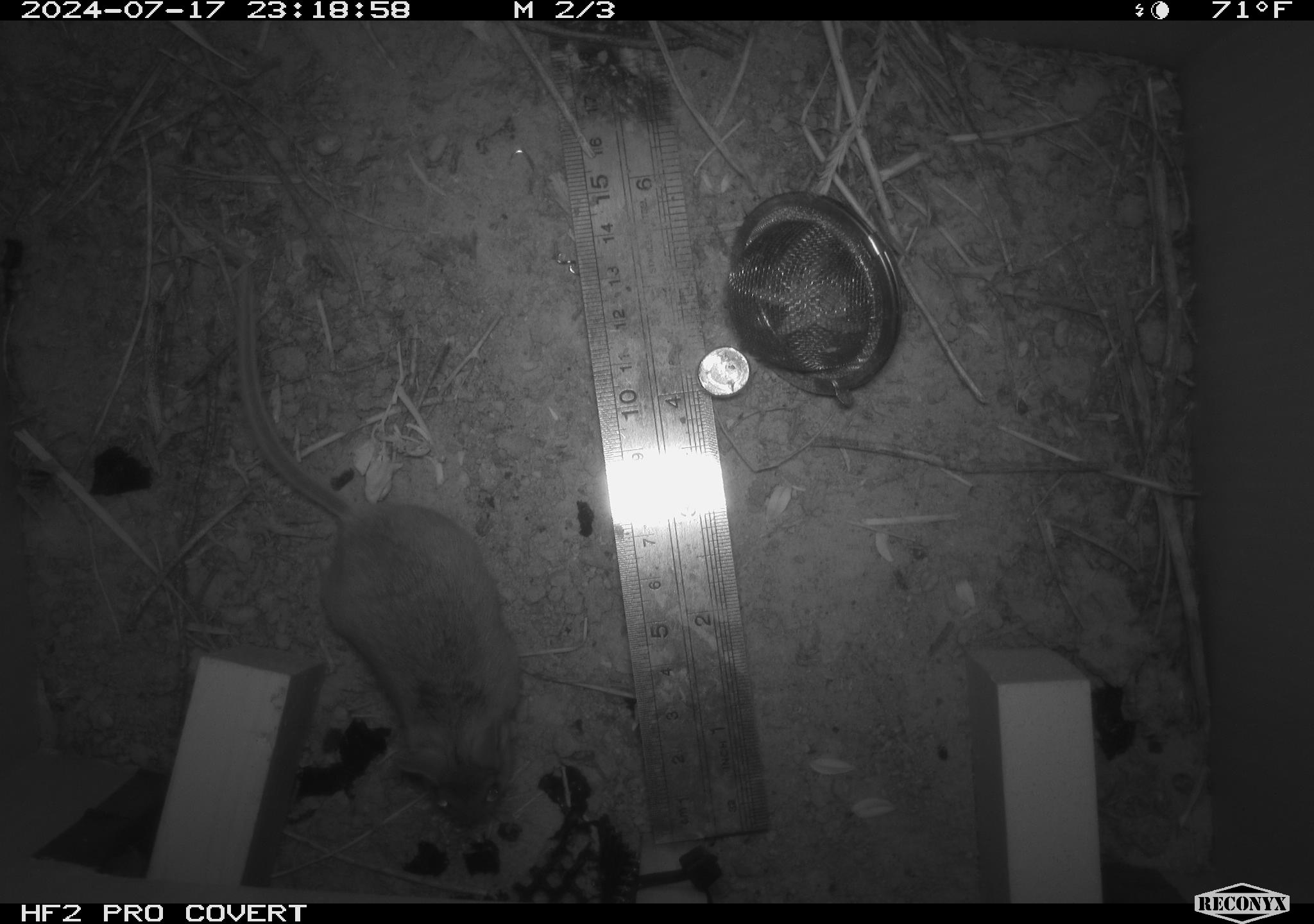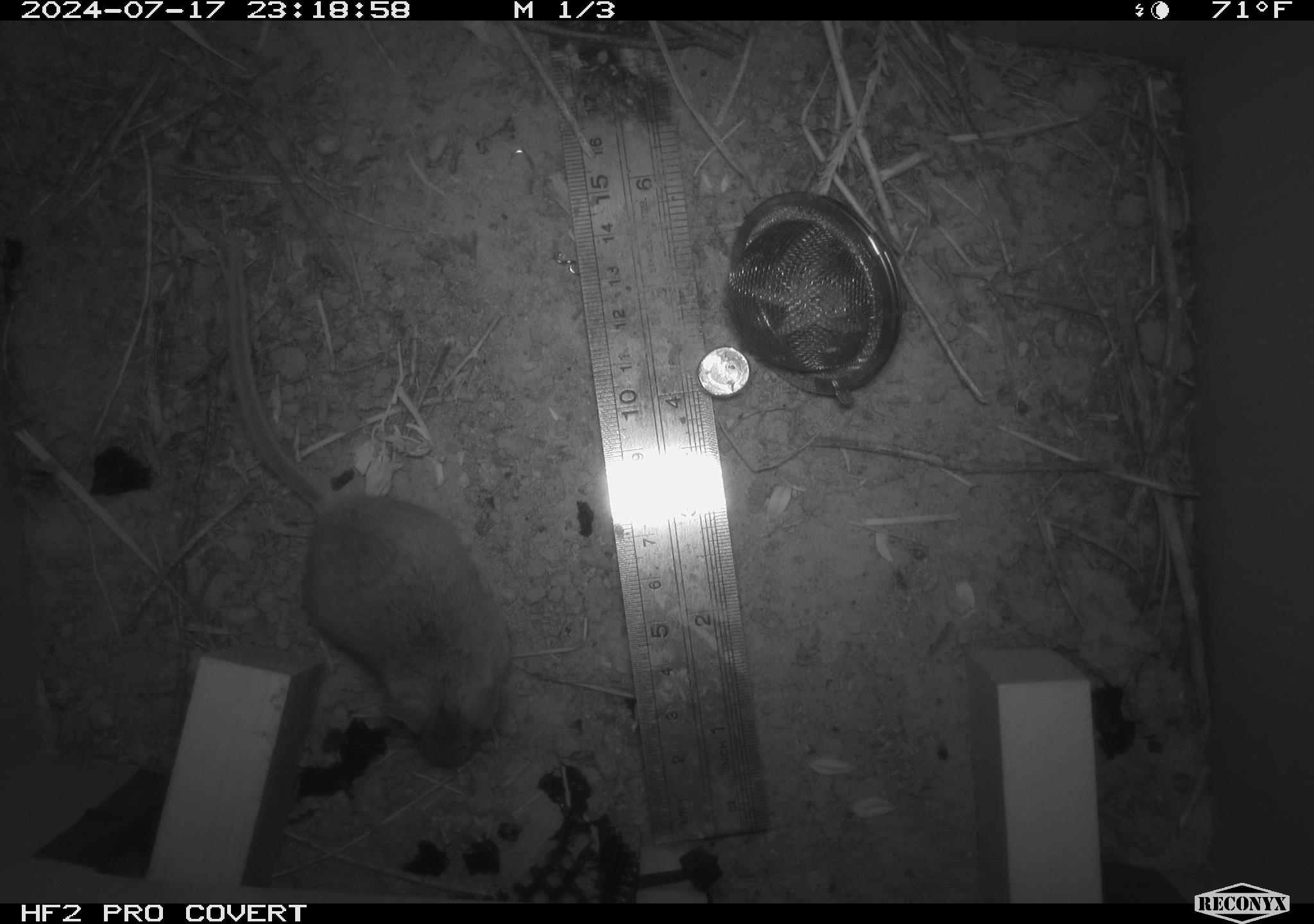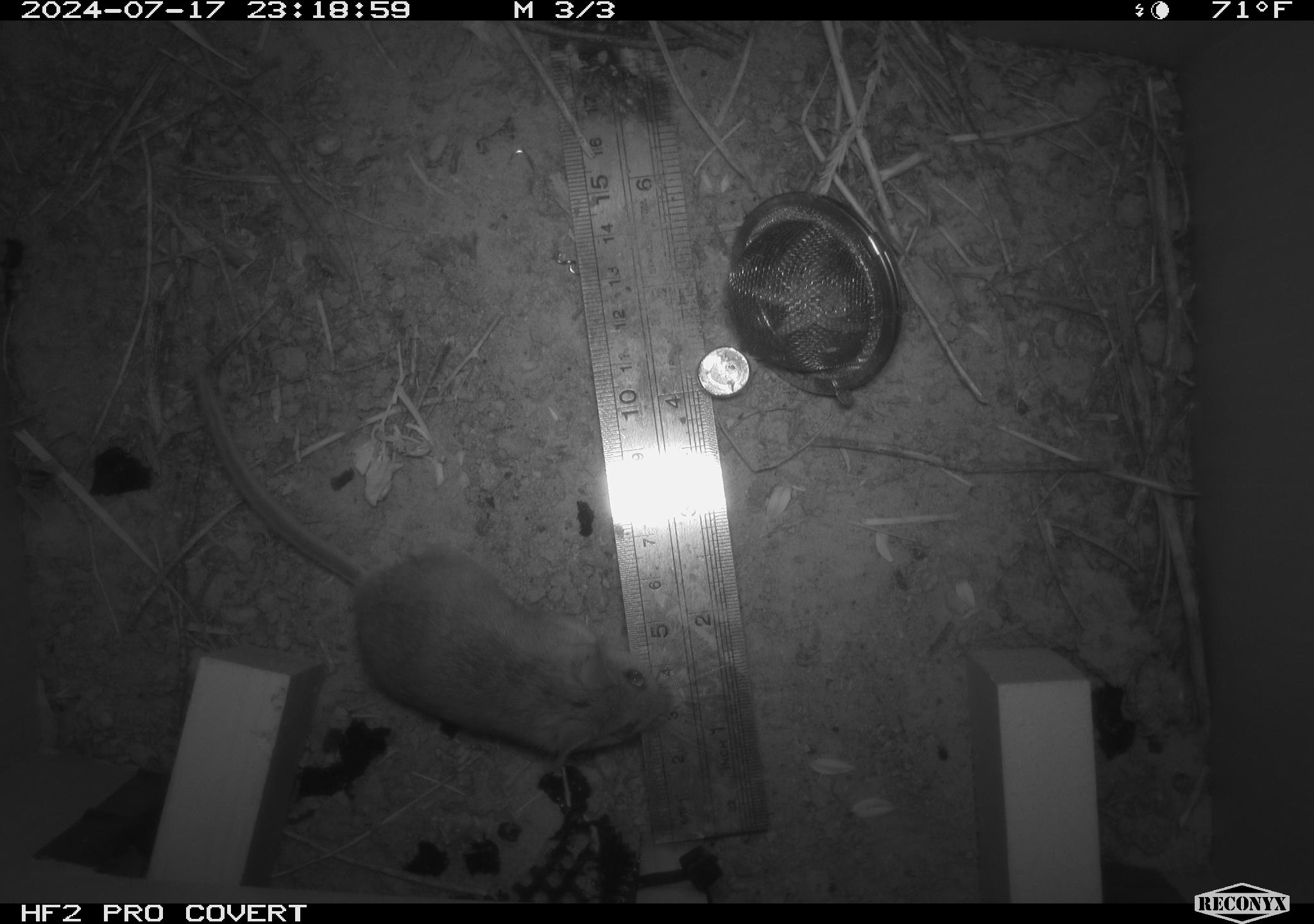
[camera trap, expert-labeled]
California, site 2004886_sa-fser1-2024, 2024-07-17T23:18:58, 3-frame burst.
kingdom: Animalia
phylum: Chordata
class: Mammalia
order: Rodentia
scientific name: Rodentia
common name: rodent